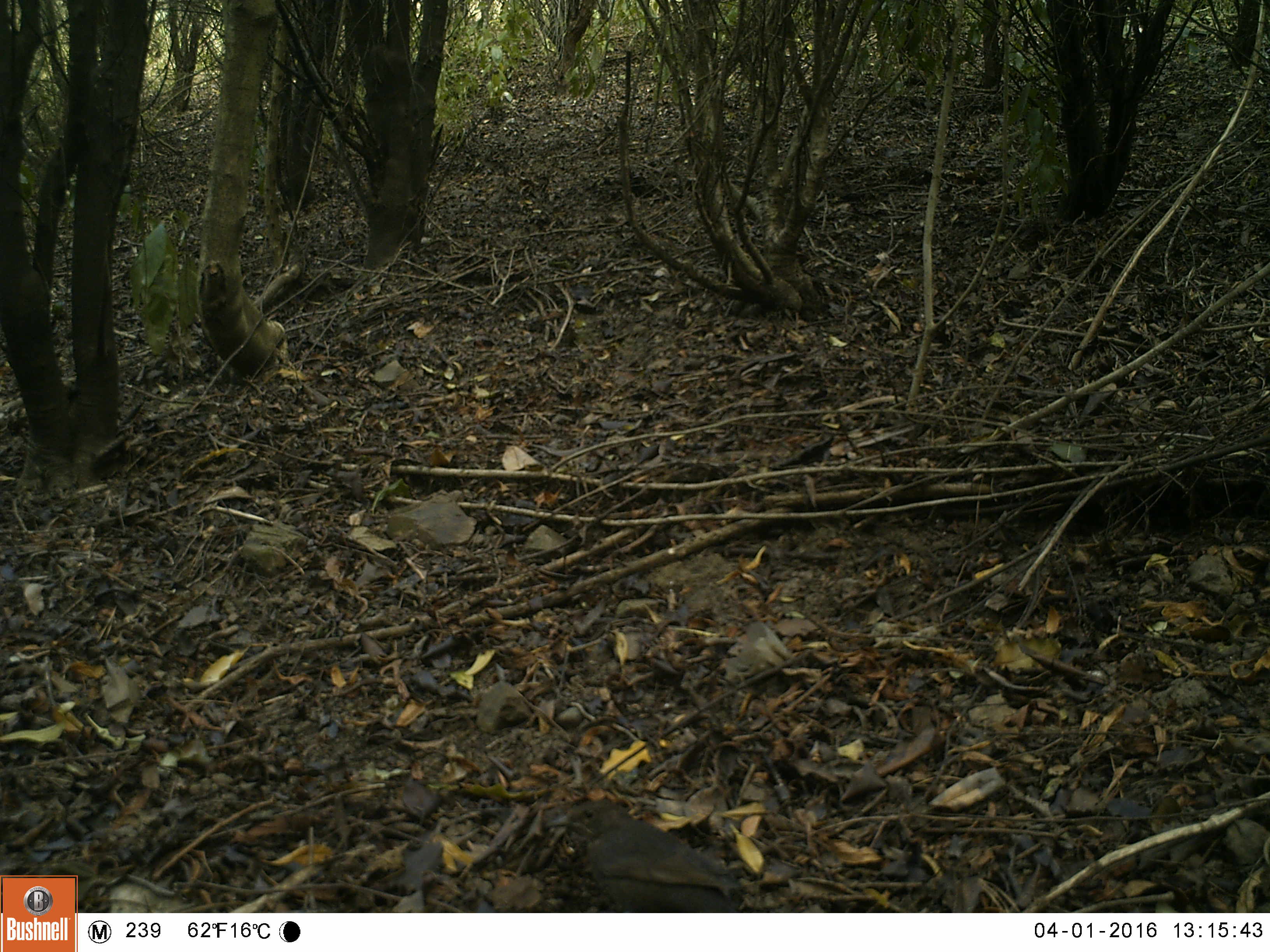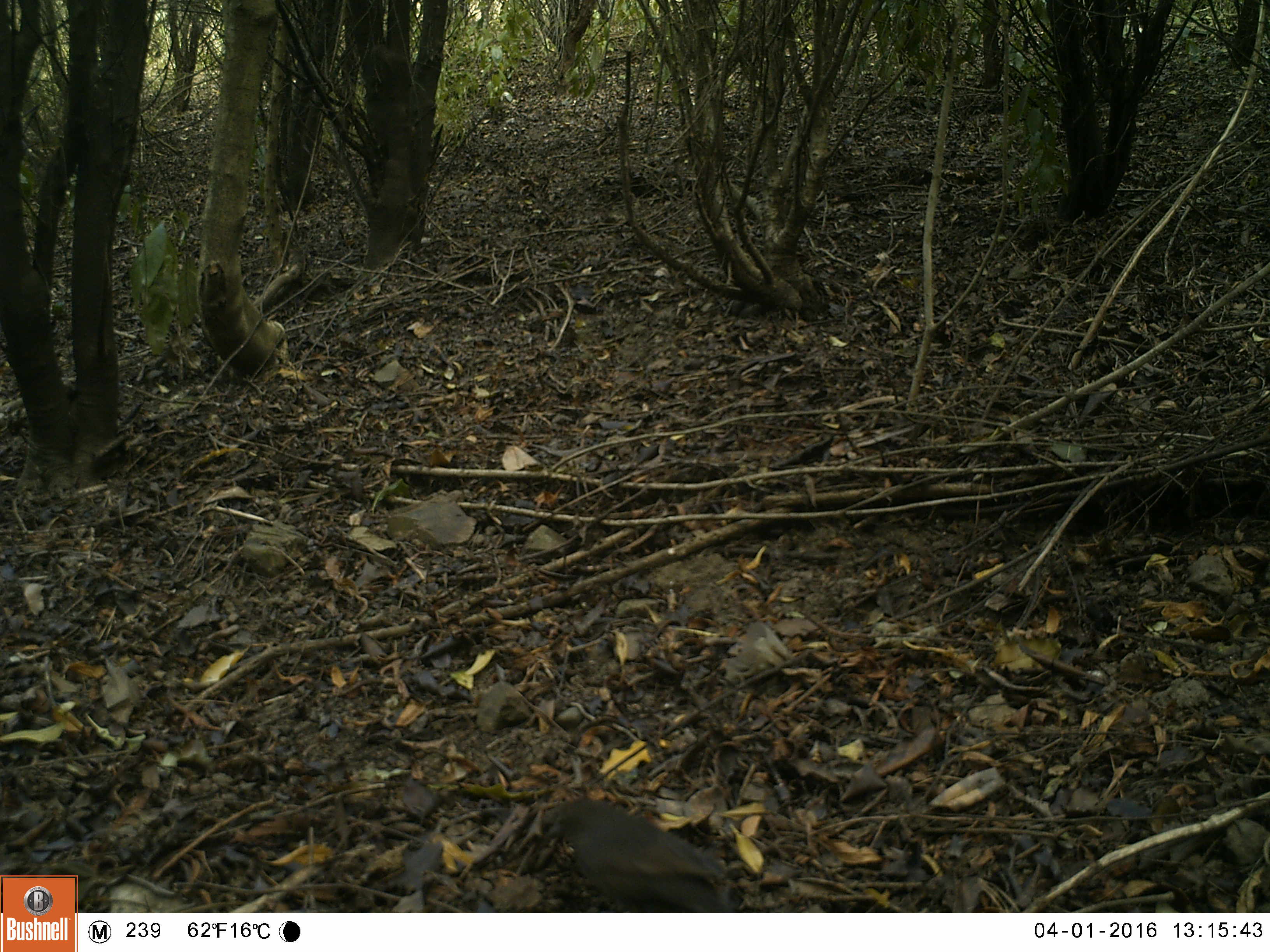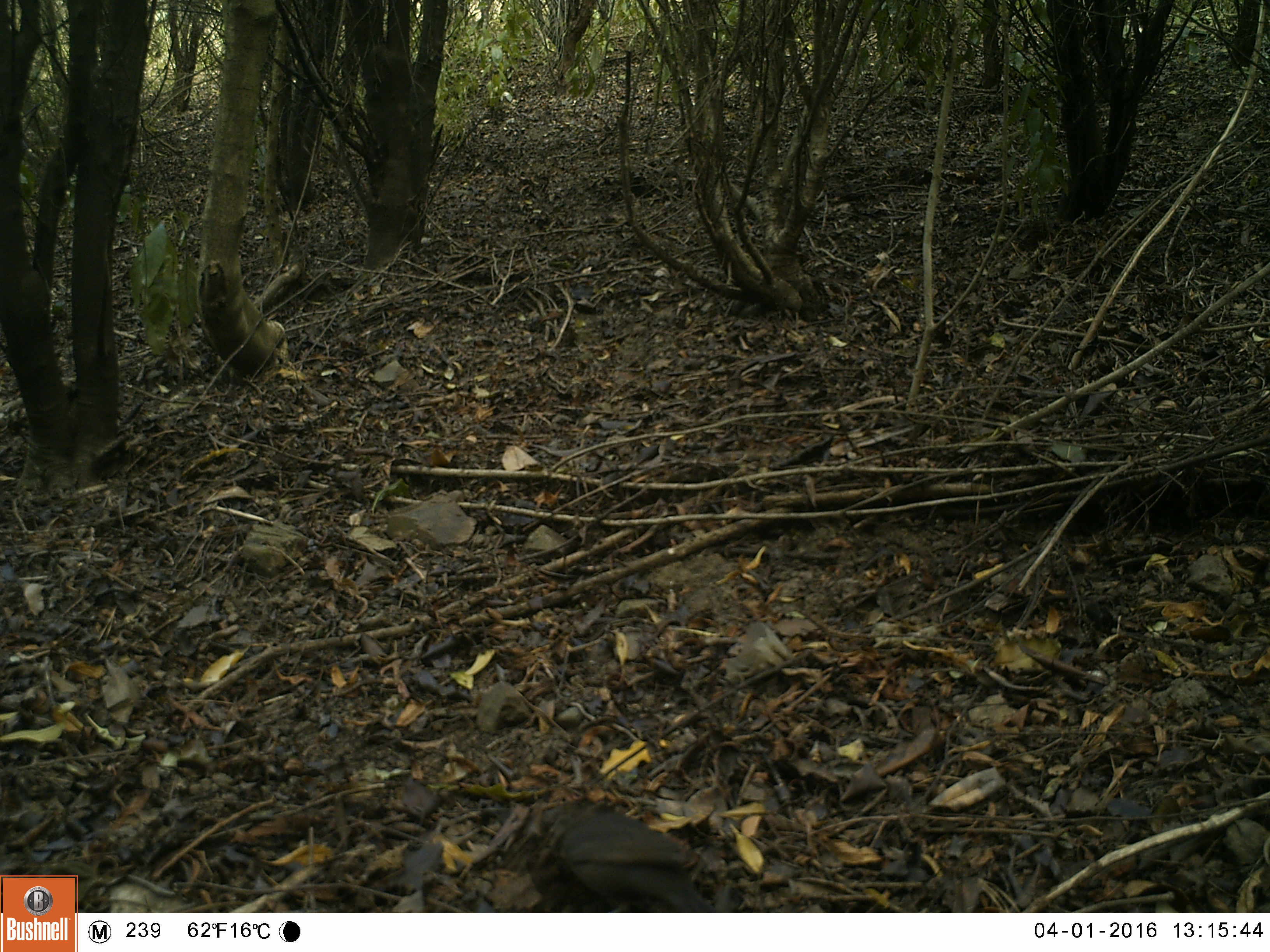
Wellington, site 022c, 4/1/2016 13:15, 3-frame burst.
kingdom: Animalia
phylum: Chordata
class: Aves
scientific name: Aves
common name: bird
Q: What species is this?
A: Bird (Aves).